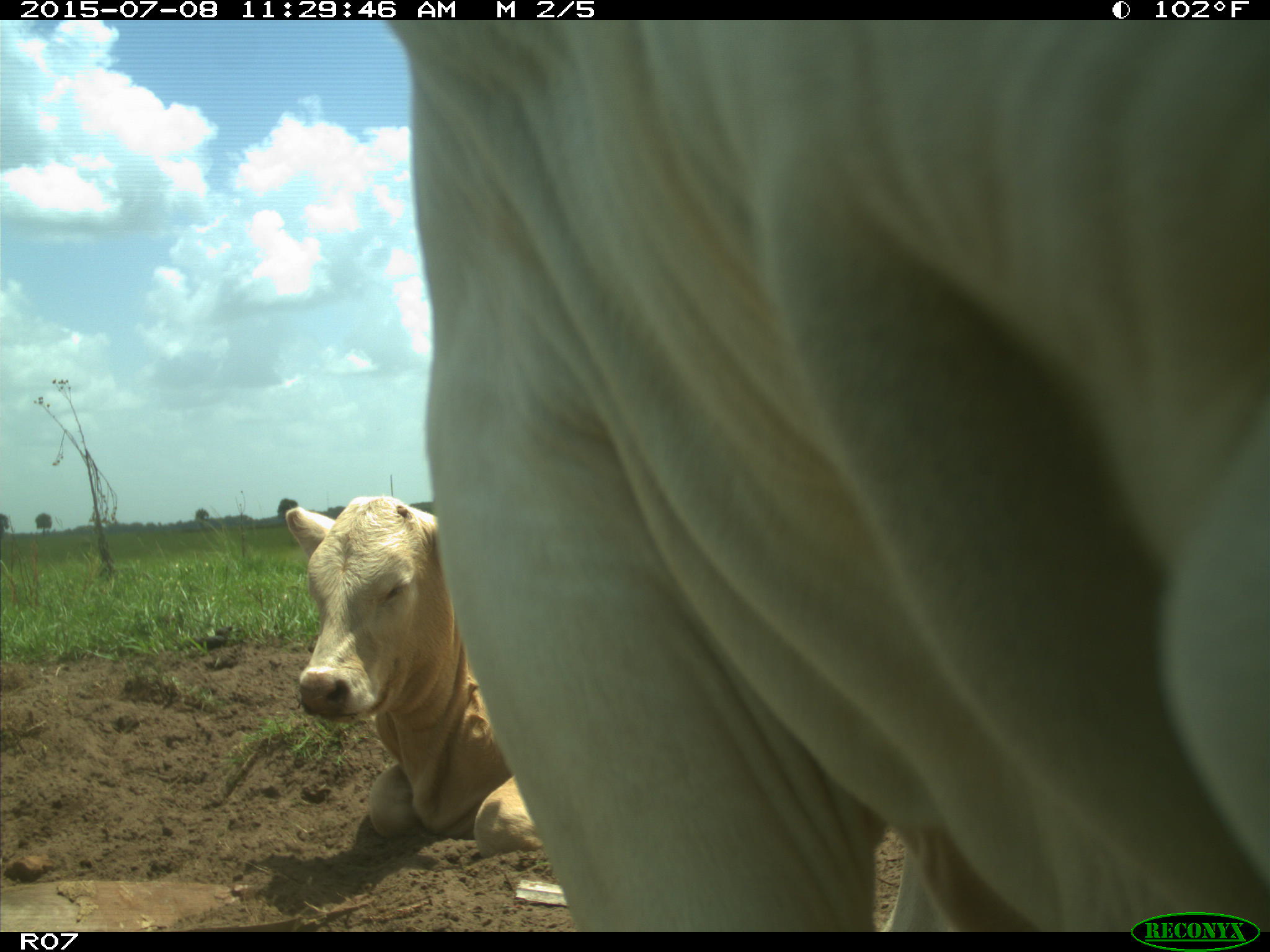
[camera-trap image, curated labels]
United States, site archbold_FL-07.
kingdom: Animalia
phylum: Chordata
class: Mammalia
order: Artiodactyla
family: Bovidae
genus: Bos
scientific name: Bos taurus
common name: domestic cow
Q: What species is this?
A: Bos taurus (domestic cow).